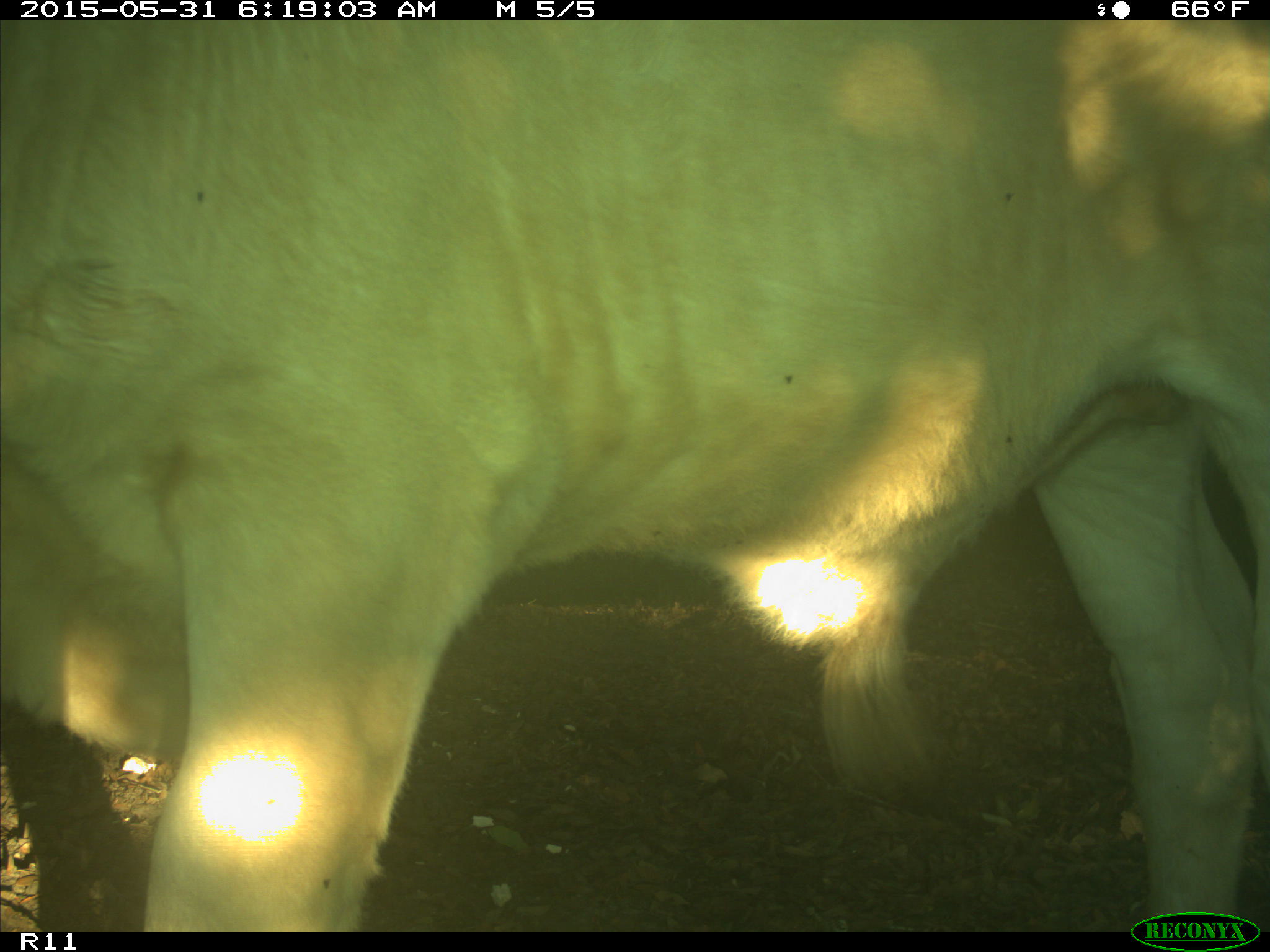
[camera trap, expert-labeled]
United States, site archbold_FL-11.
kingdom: Animalia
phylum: Chordata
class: Mammalia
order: Artiodactyla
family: Bovidae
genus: Bos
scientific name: Bos taurus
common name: domestic cow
Bos taurus (domestic cow).